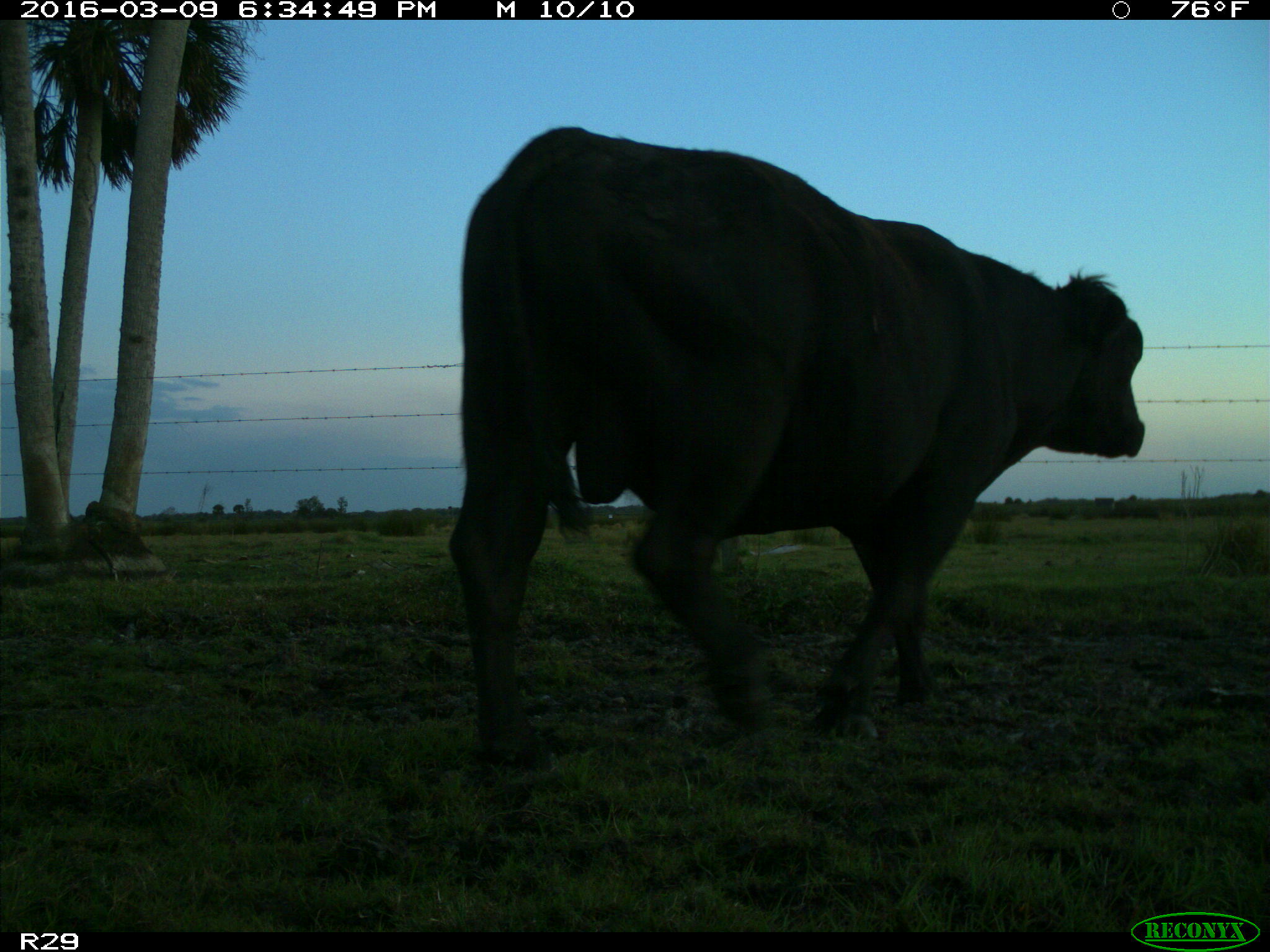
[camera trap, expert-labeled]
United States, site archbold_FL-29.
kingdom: Animalia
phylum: Chordata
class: Mammalia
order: Artiodactyla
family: Bovidae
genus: Bos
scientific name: Bos taurus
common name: domestic cow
Bos taurus (domestic cow).